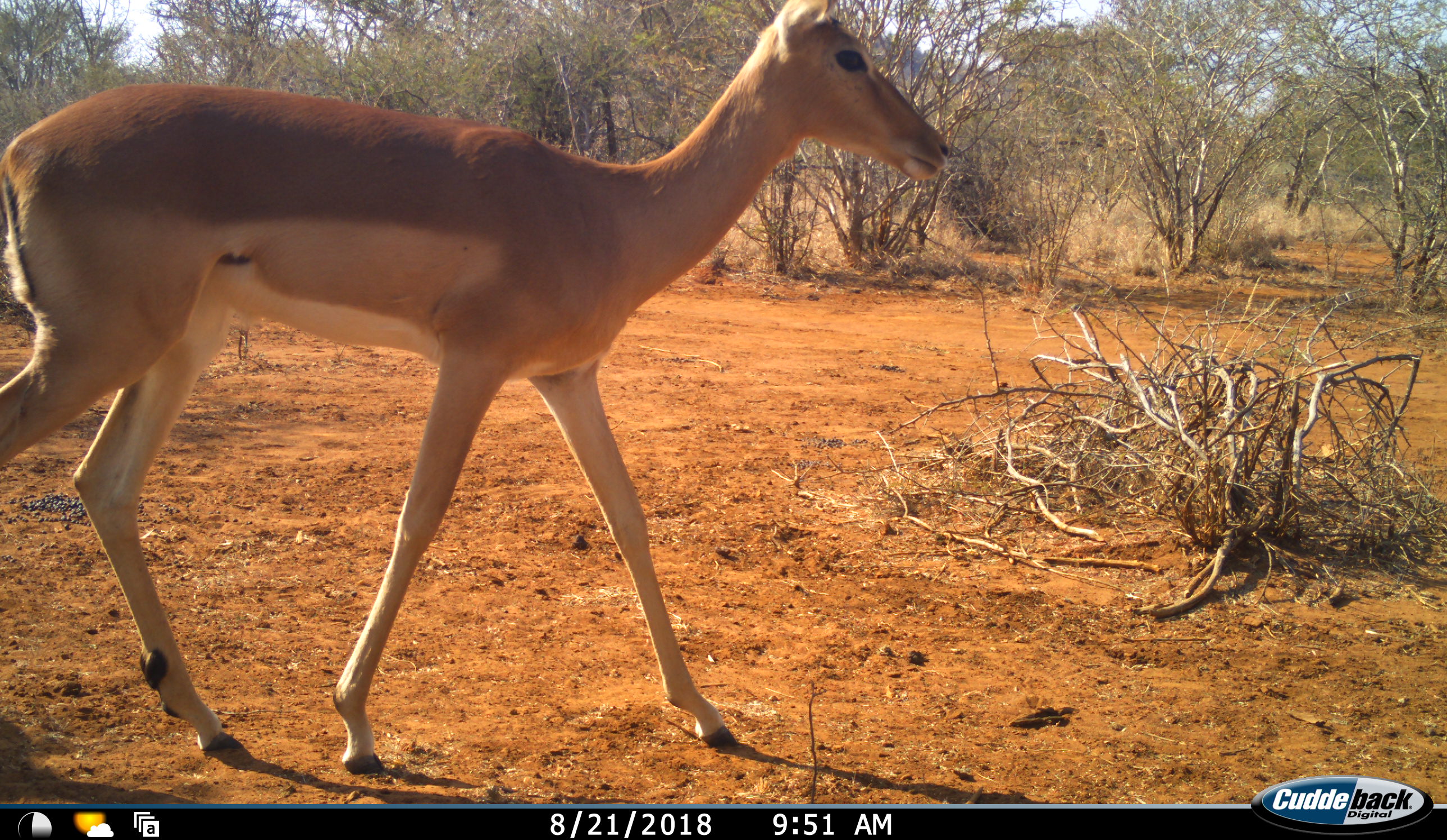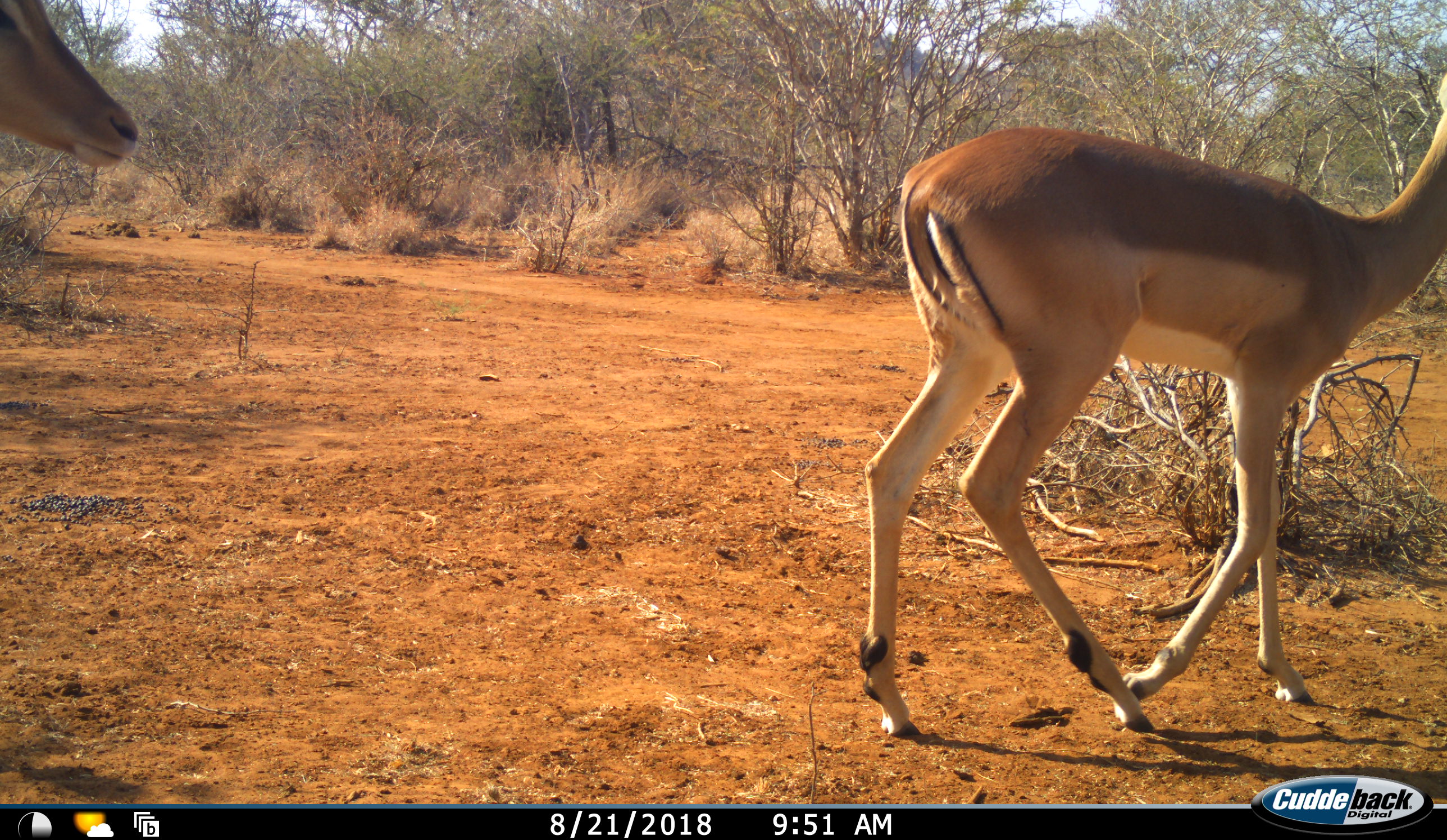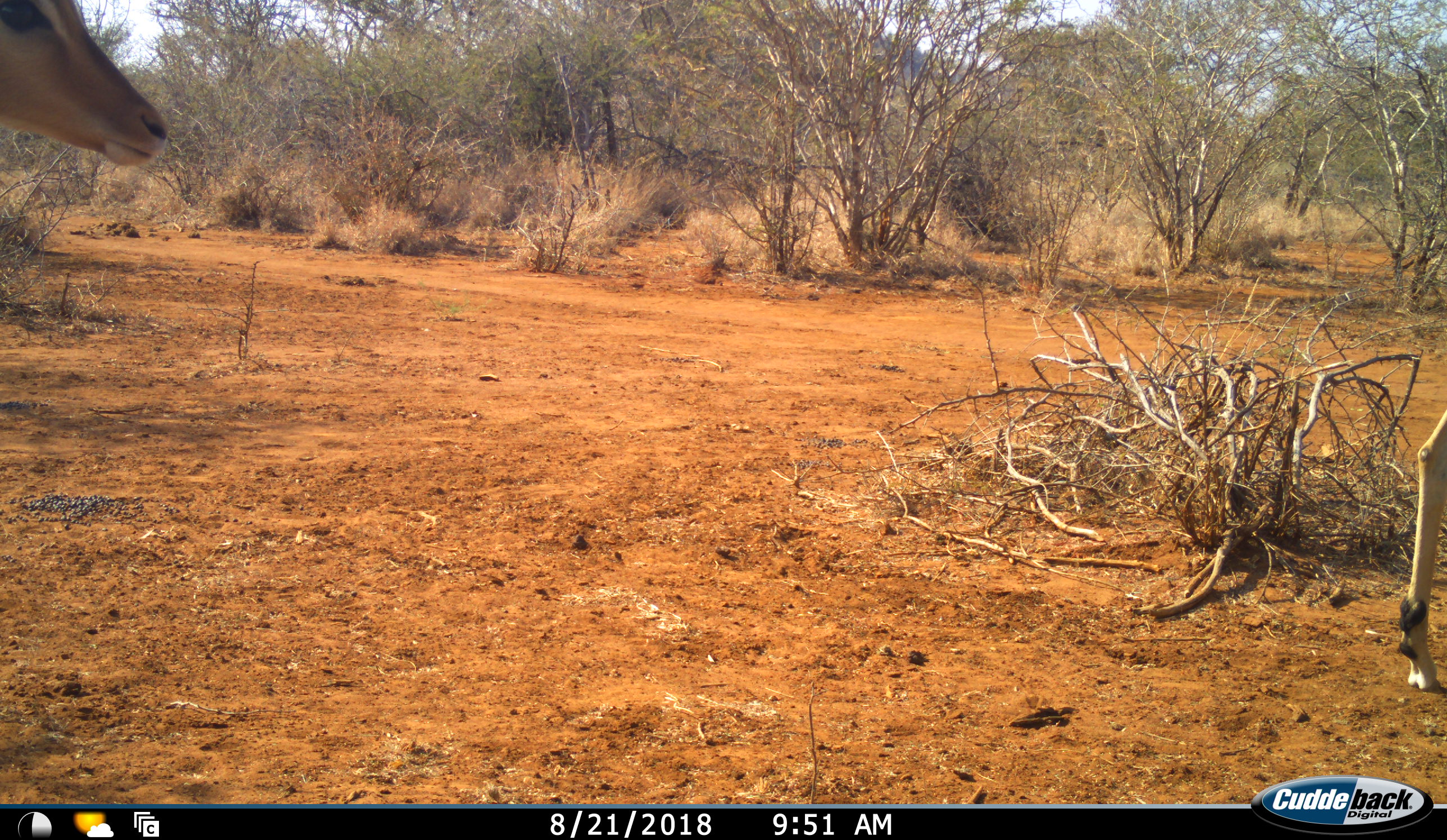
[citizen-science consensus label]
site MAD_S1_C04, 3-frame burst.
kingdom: Animalia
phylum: Chordata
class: Mammalia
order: Artiodactyla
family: Bovidae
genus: Aepyceros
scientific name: Aepyceros melampus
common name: impala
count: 2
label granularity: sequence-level